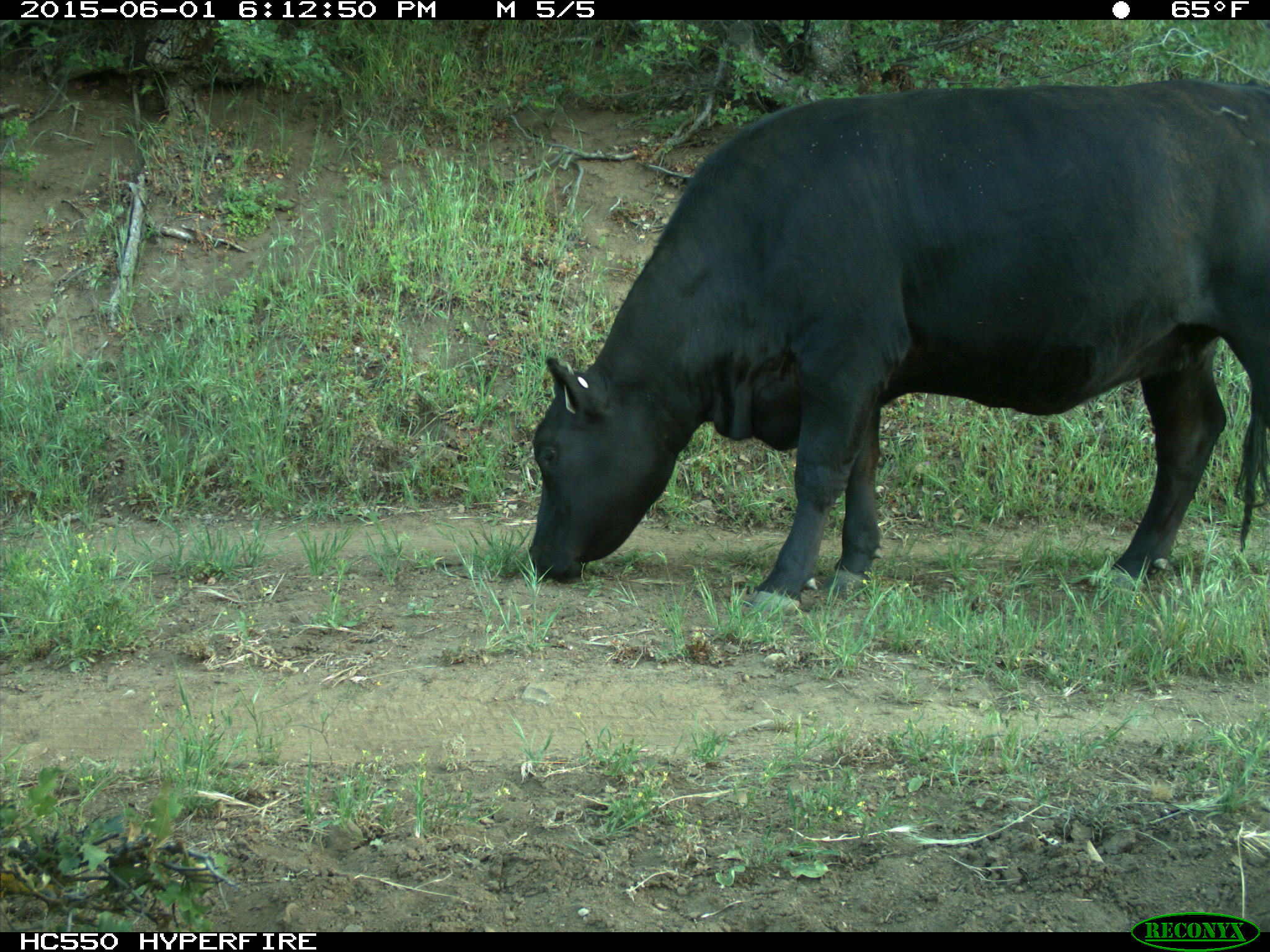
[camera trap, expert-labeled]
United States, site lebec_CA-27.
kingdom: Animalia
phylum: Chordata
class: Mammalia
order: Artiodactyla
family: Bovidae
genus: Bos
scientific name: Bos taurus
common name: domestic cow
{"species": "Bos taurus (domestic cow)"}